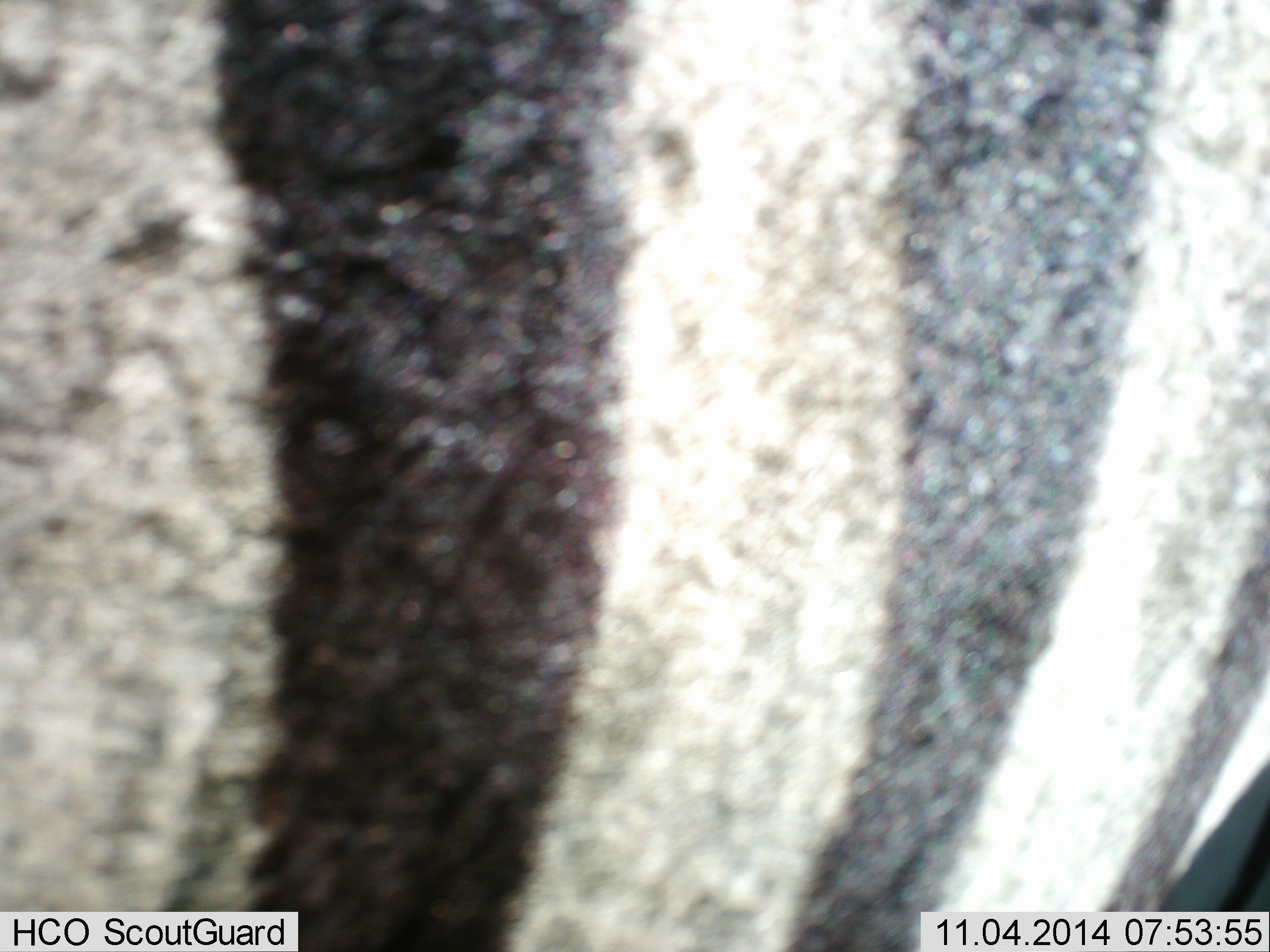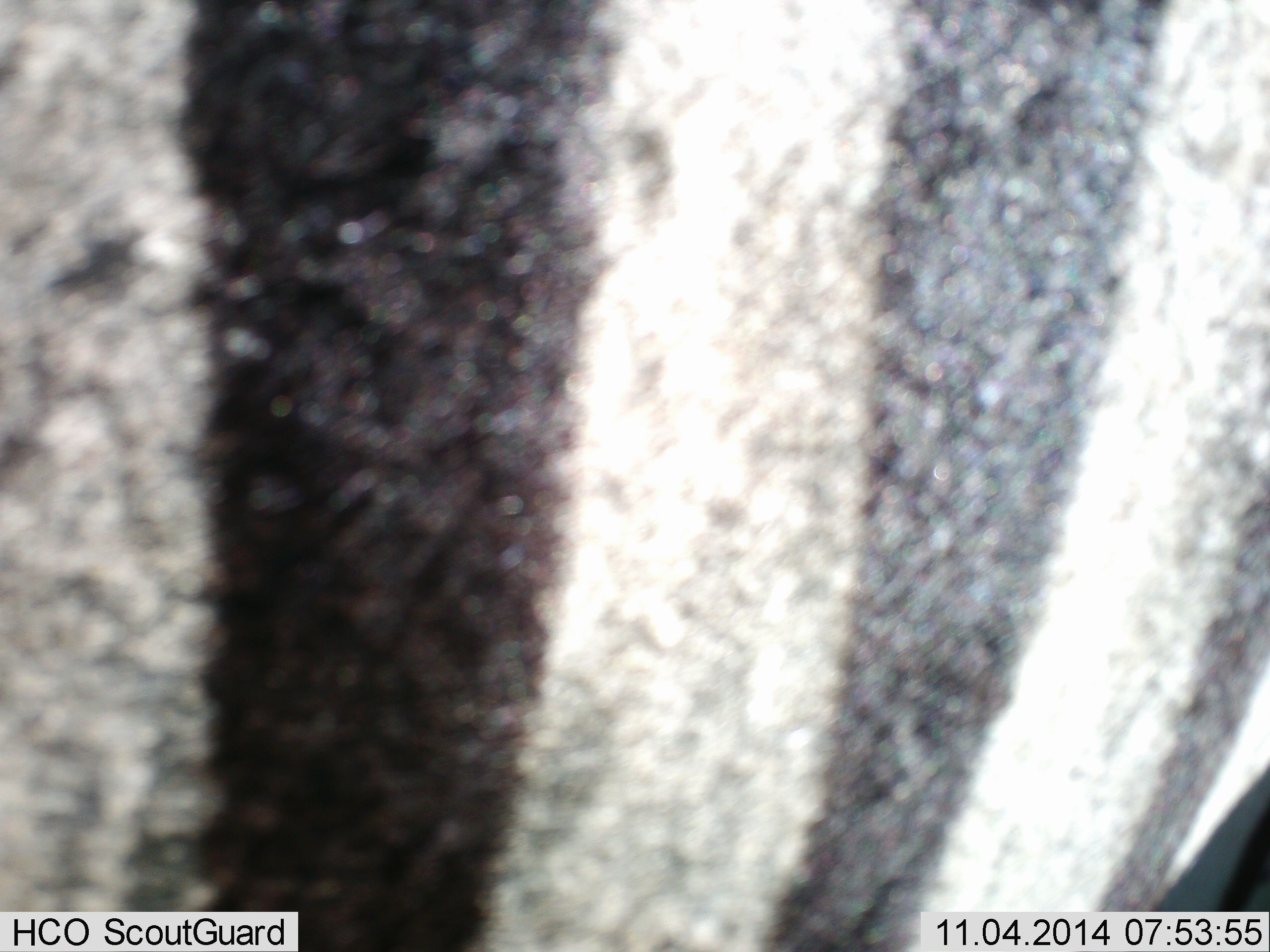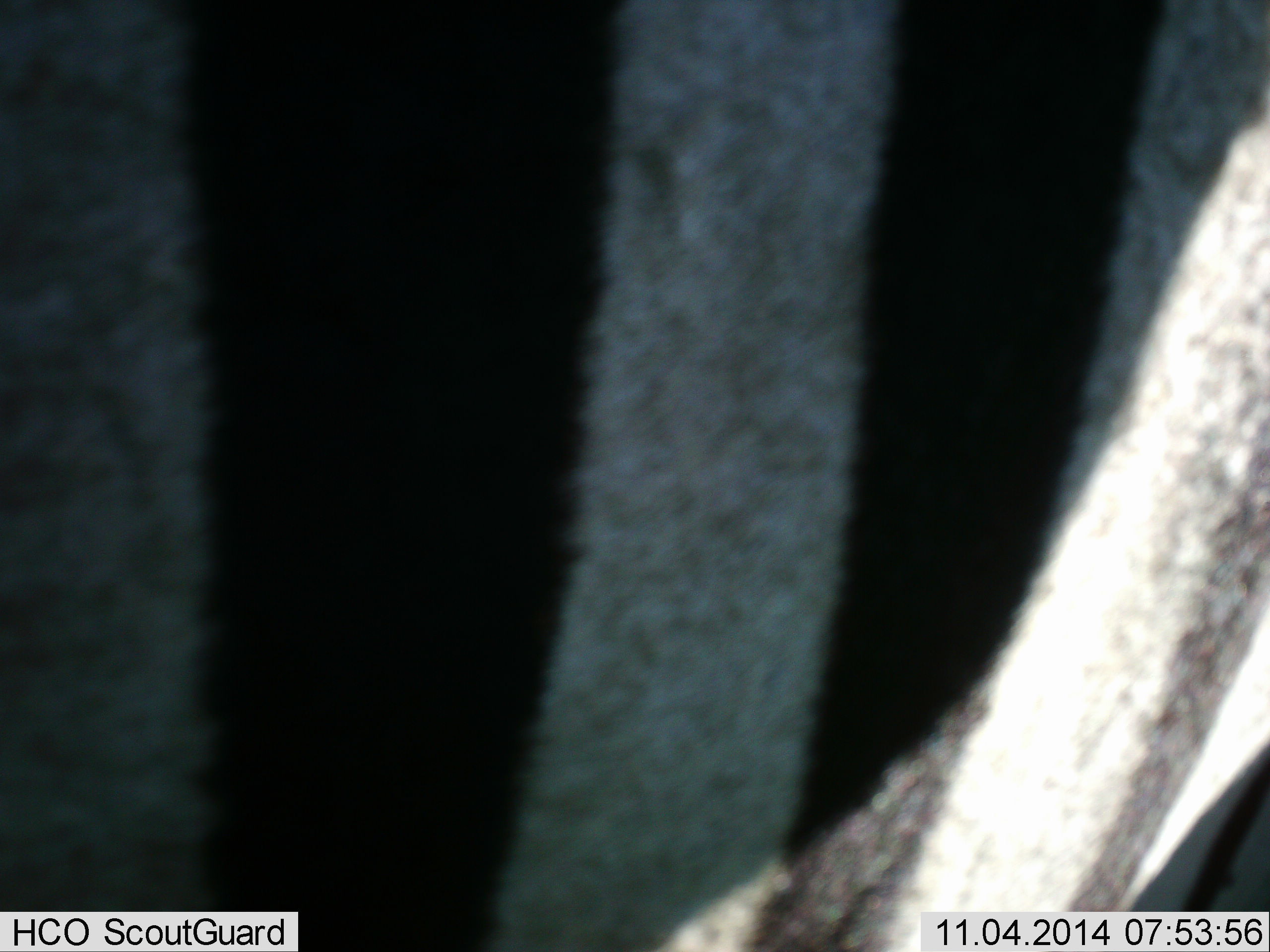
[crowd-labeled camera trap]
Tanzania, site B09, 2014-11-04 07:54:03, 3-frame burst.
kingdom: Animalia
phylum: Chordata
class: Mammalia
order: Perissodactyla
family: Equidae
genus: Equus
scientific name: Equus quagga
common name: plains zebra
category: zebra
Zebra (plains zebra) (Equus quagga), count 1. Behavior (volunteer vote fractions): standing 80%, resting 0%, moving 20%, interacting 0%. Young present (vote fraction): 0%. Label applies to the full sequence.